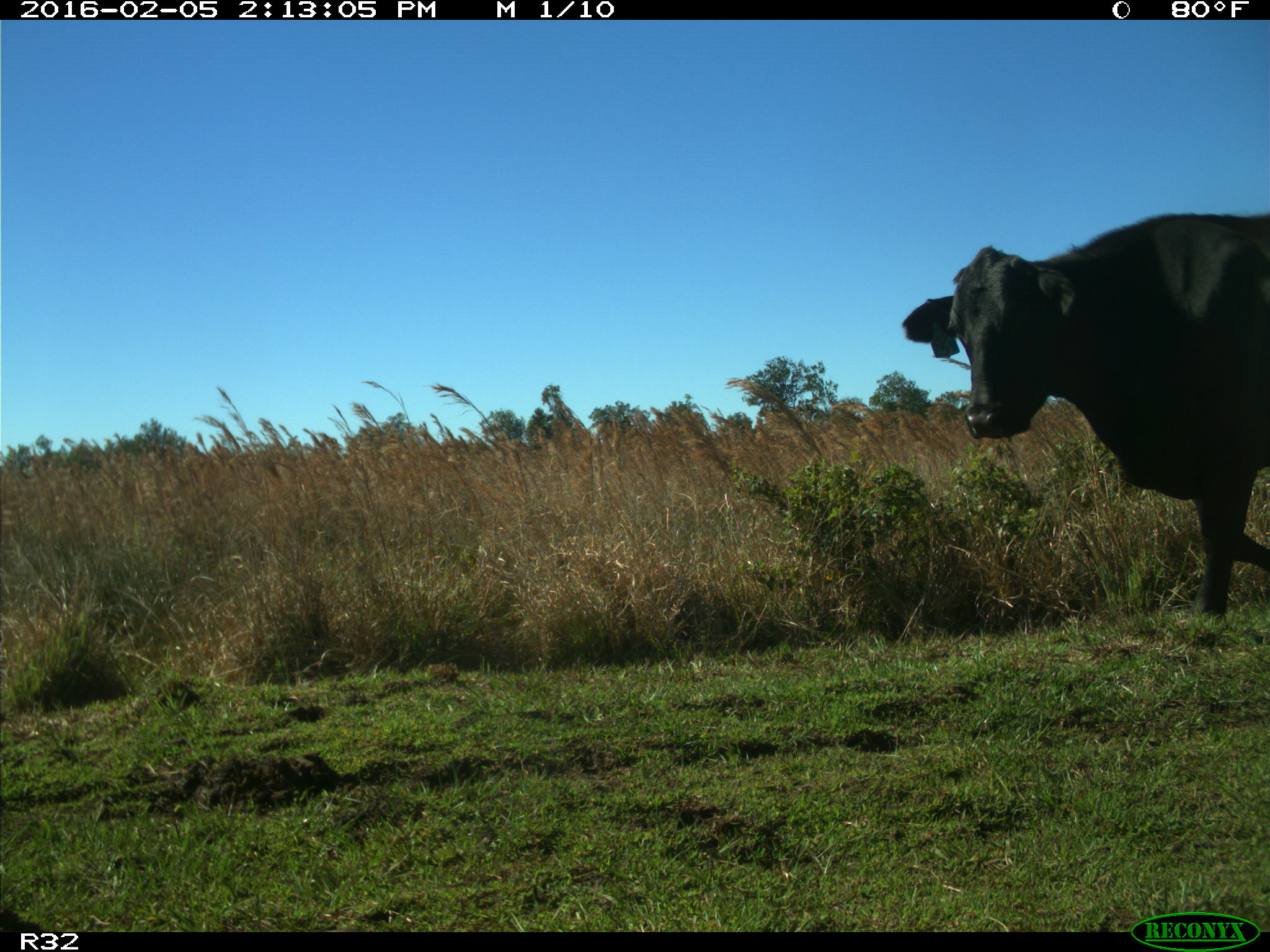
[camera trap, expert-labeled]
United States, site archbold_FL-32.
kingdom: Animalia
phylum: Chordata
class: Mammalia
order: Artiodactyla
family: Bovidae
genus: Bos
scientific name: Bos taurus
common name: domestic cow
Bos taurus (domestic cow).